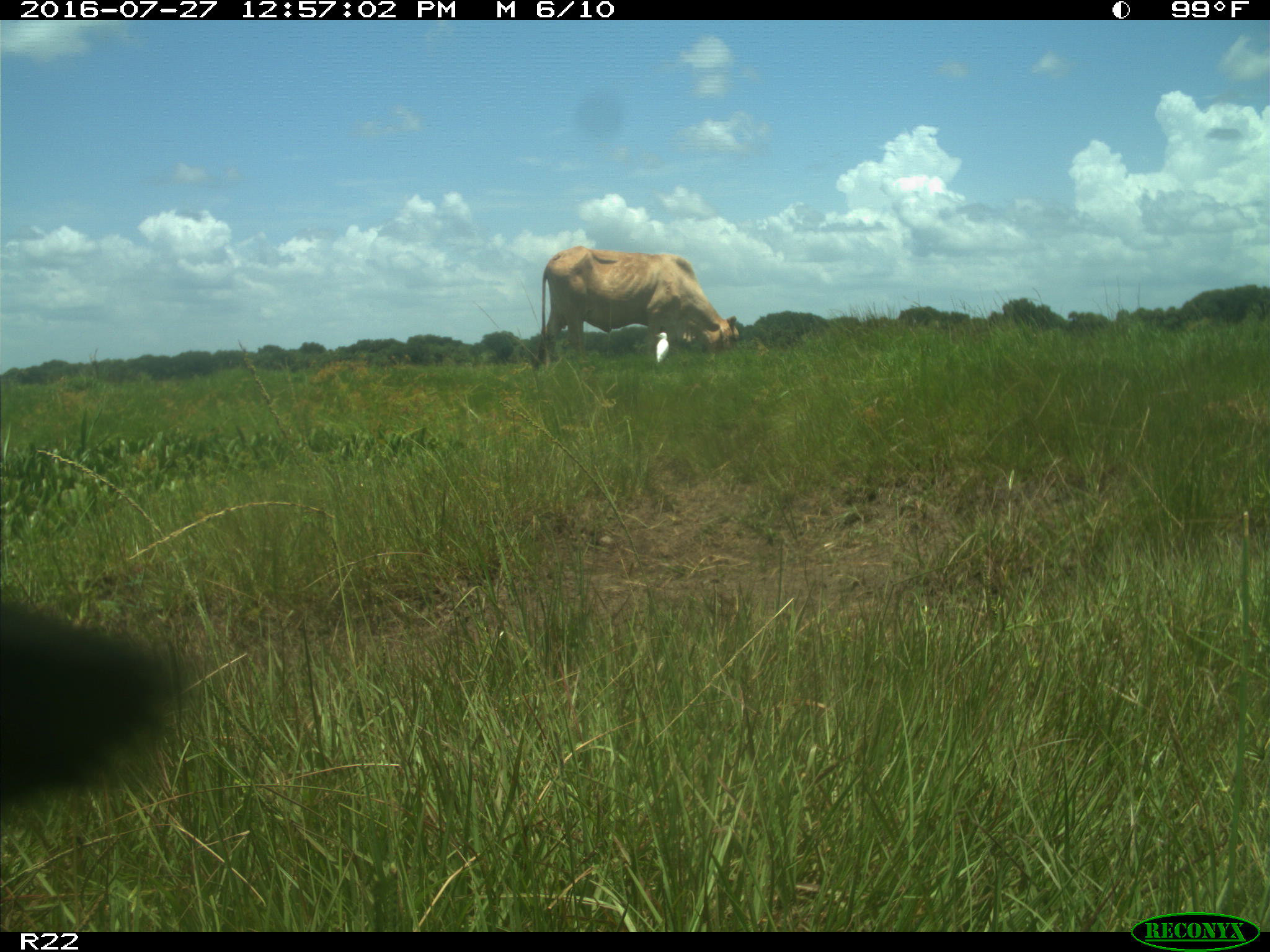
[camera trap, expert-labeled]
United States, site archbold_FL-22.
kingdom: Animalia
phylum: Chordata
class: Mammalia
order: Artiodactyla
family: Bovidae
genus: Bos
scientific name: Bos taurus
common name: domestic cow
Bos taurus (domestic cow).